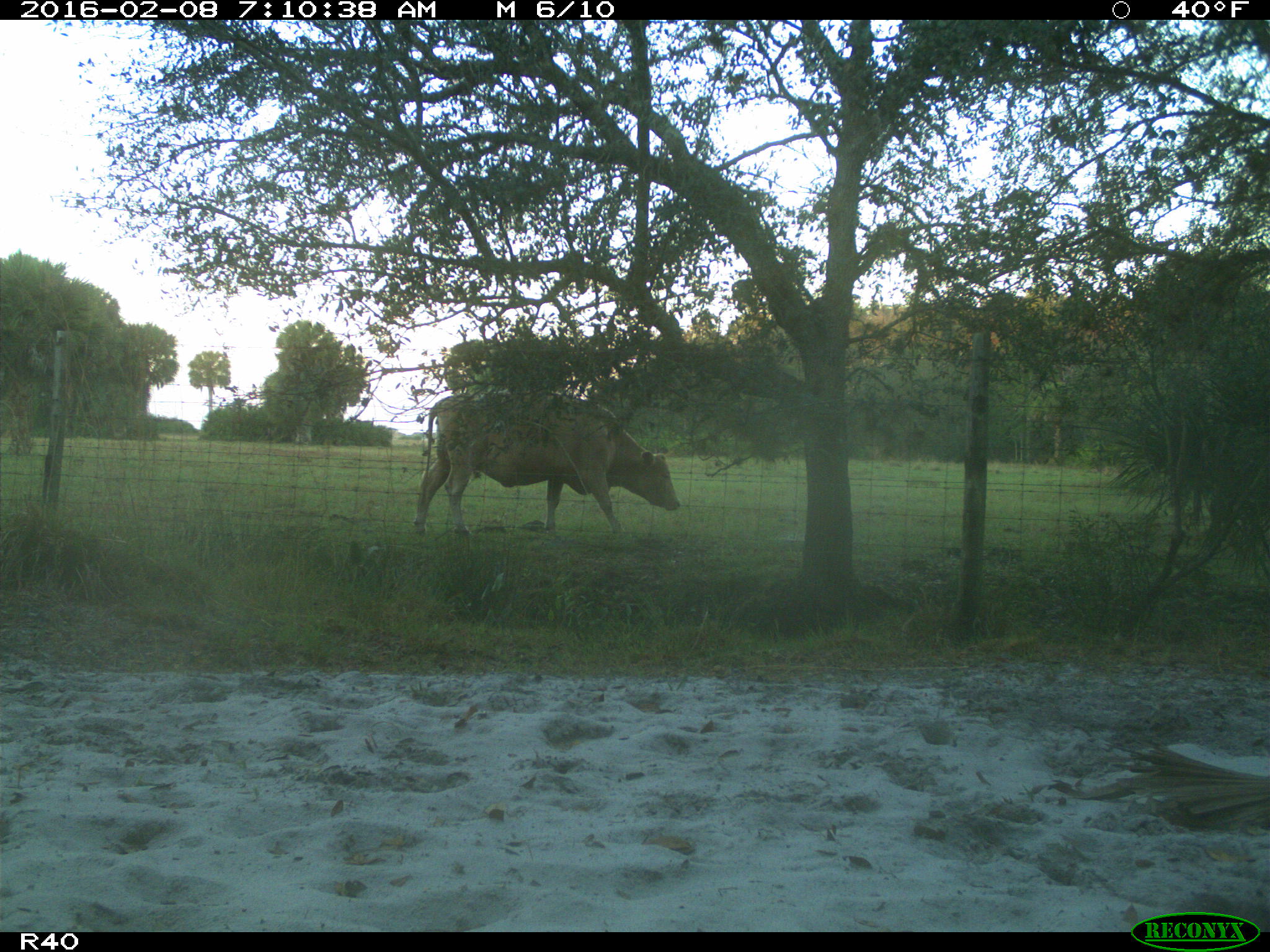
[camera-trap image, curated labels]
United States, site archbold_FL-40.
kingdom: Animalia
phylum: Chordata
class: Mammalia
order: Artiodactyla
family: Bovidae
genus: Bos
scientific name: Bos taurus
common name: domestic cow